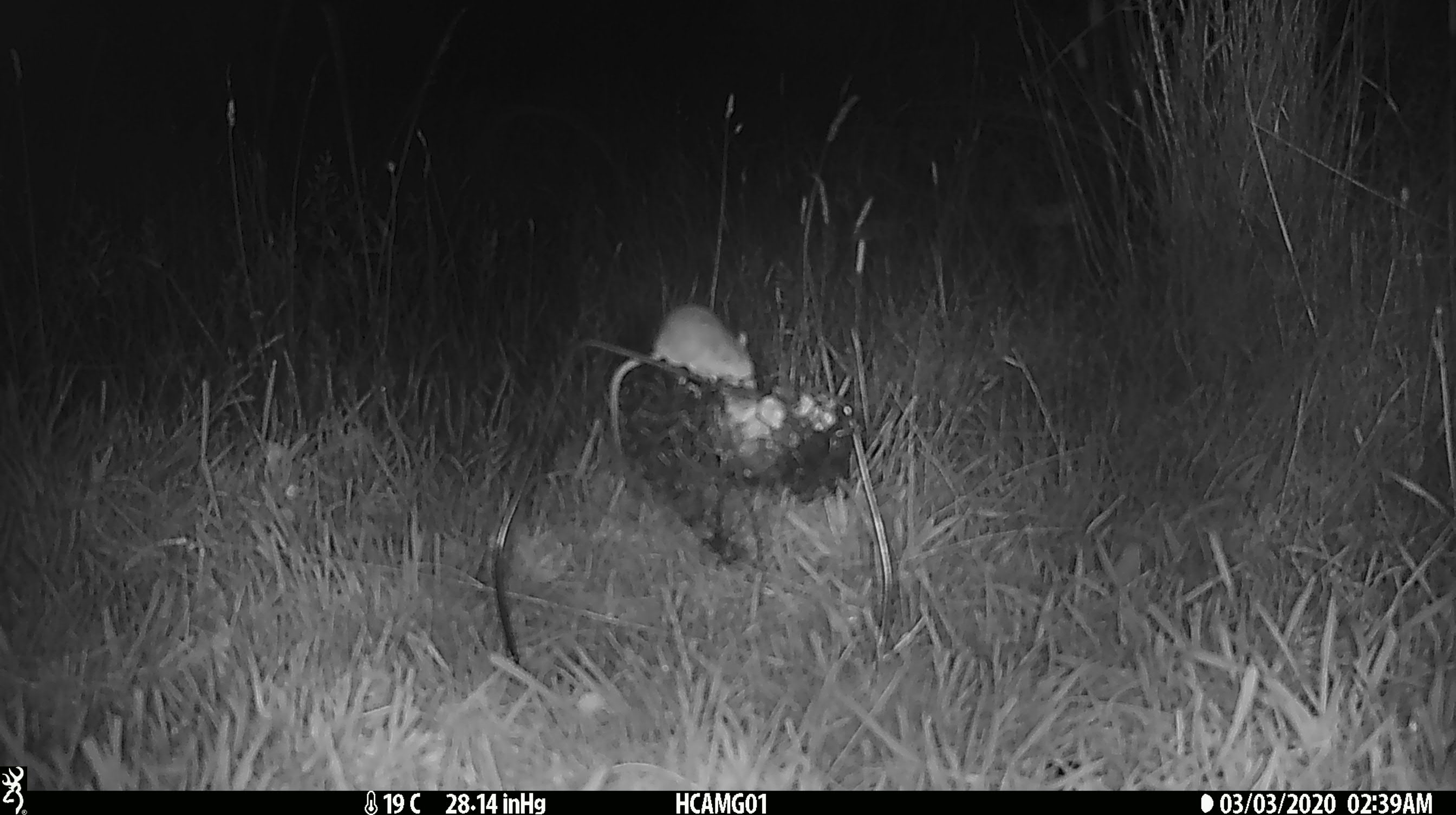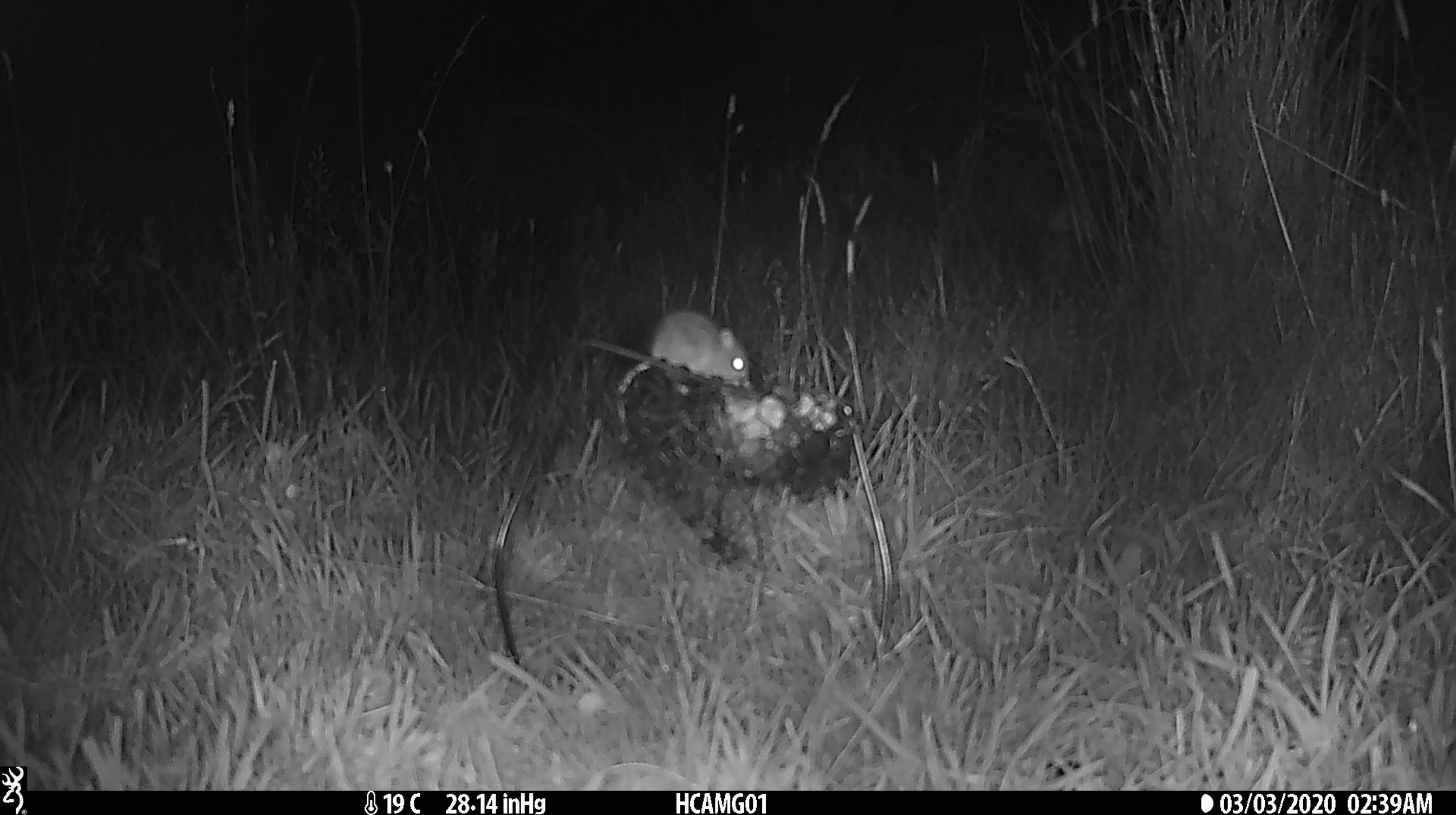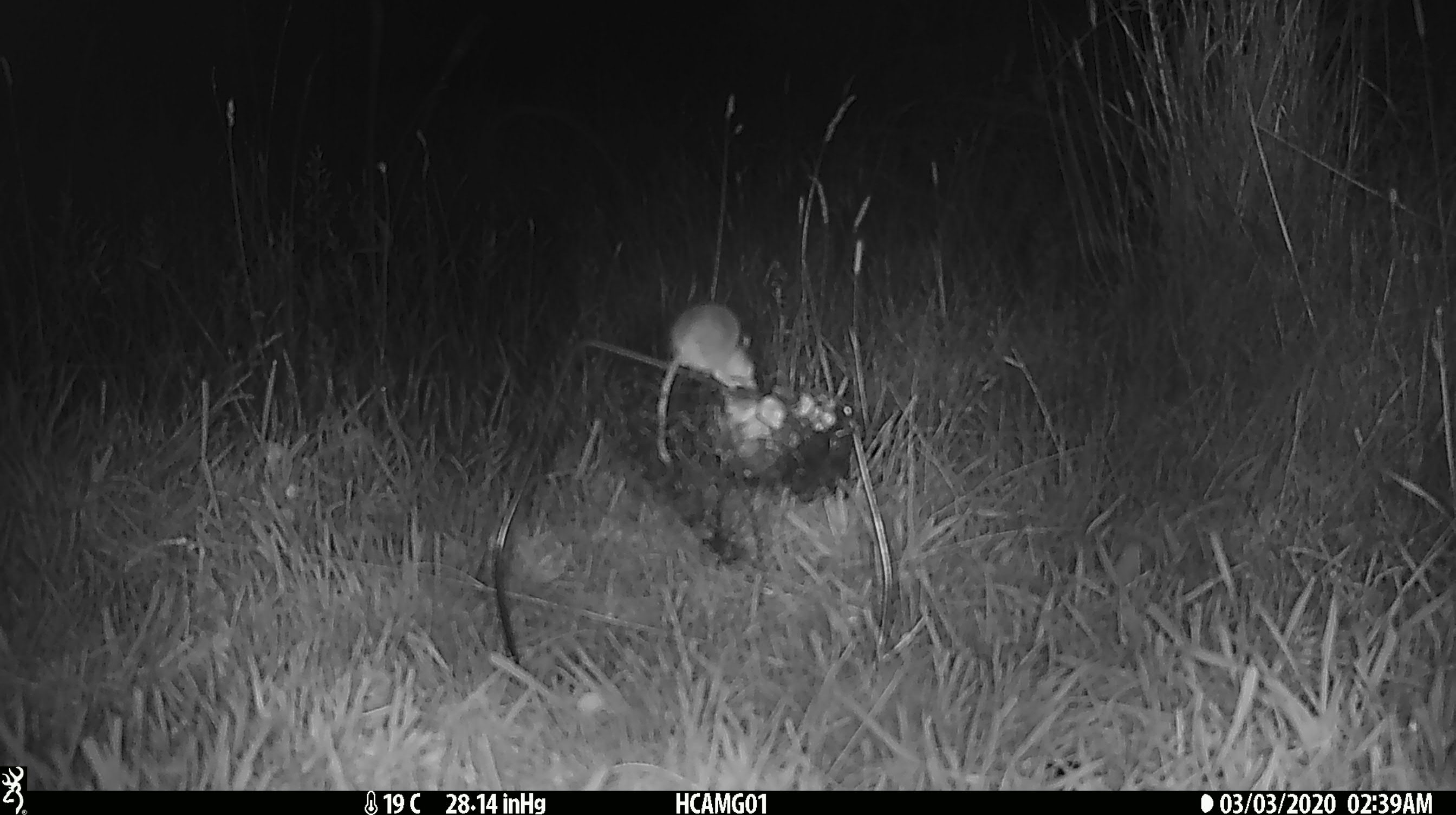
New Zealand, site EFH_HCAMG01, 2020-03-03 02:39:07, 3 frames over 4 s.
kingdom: Animalia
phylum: Chordata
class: Mammalia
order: Rodentia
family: Muridae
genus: Mus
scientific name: Mus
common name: mouse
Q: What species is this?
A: Mouse (Mus).